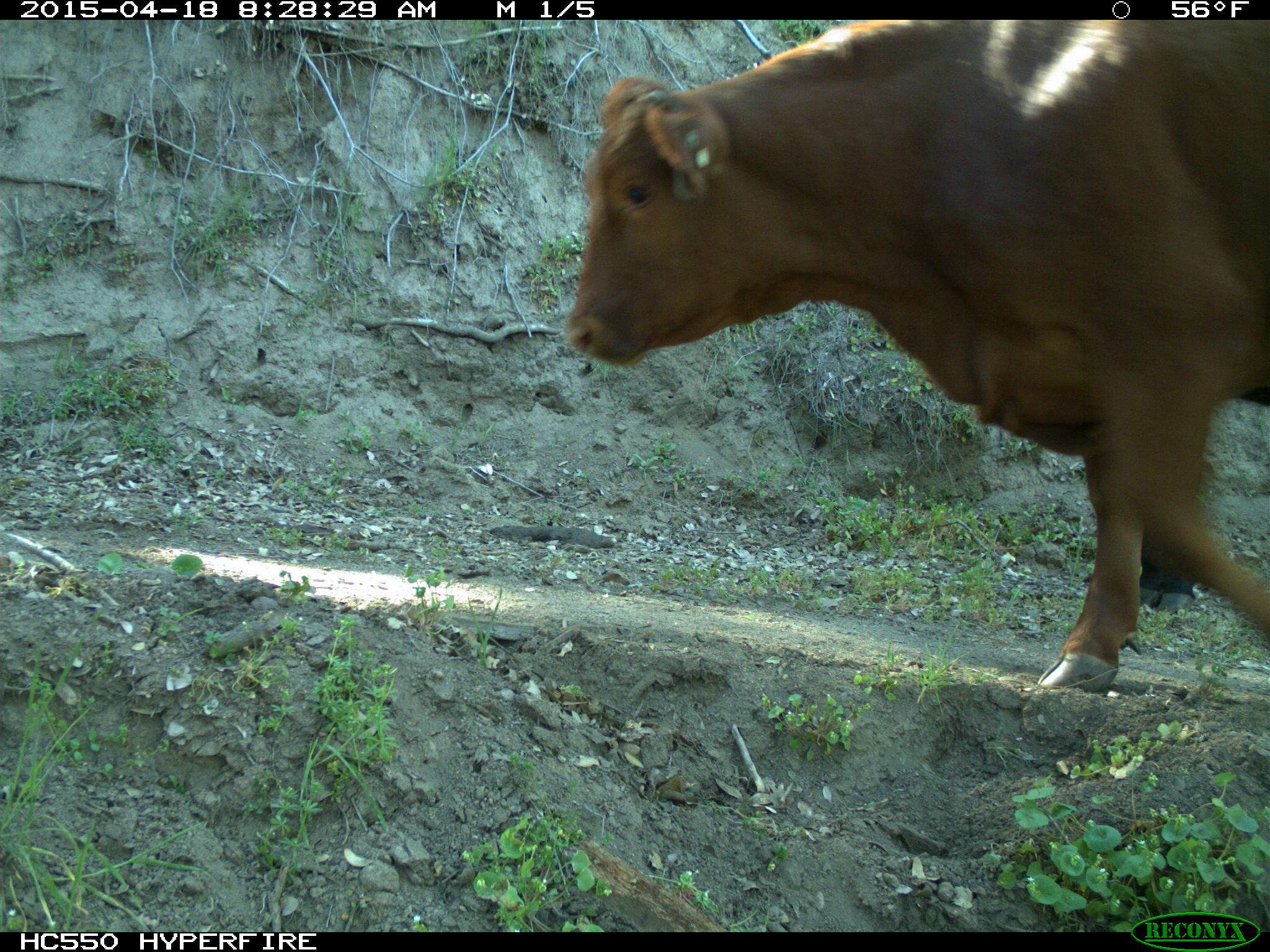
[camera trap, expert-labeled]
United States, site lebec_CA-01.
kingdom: Animalia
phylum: Chordata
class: Mammalia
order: Artiodactyla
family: Bovidae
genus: Bos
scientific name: Bos taurus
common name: domestic cow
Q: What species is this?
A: Bos taurus (domestic cow).